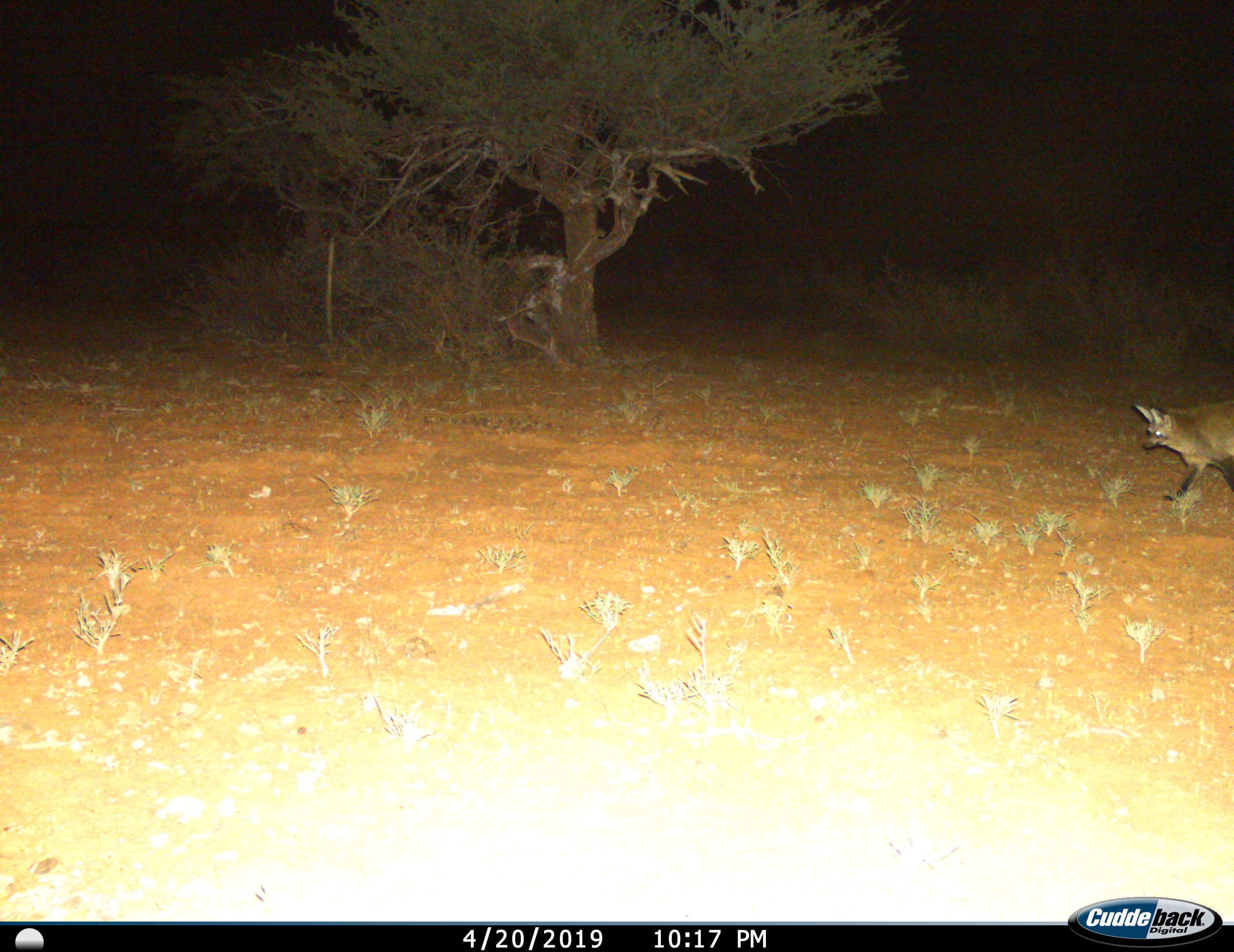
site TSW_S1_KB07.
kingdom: Animalia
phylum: Chordata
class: Mammalia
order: Carnivora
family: Canidae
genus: Otocyon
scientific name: Otocyon megalotis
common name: bat-eared fox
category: foxbateared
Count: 1.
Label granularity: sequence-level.